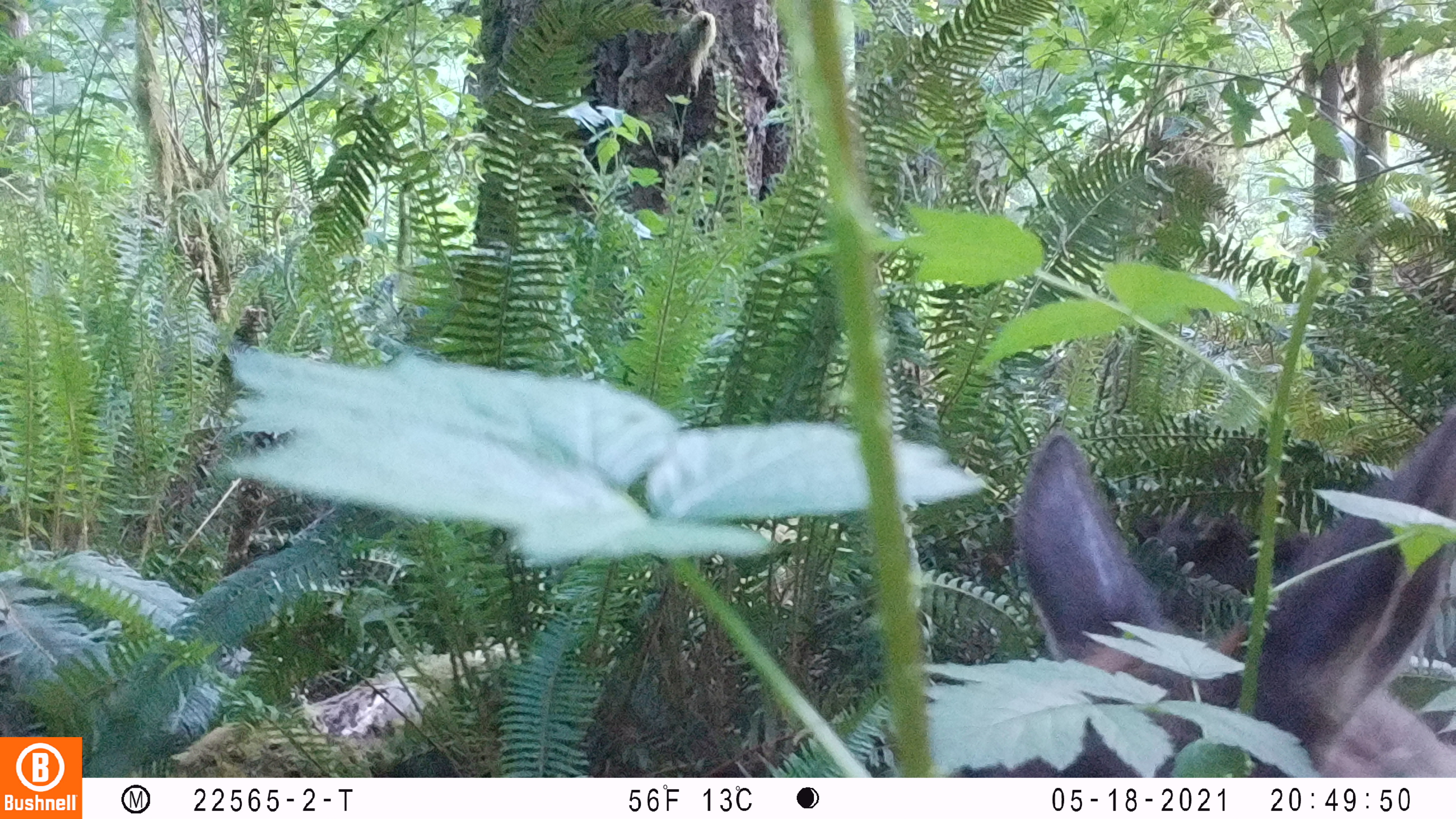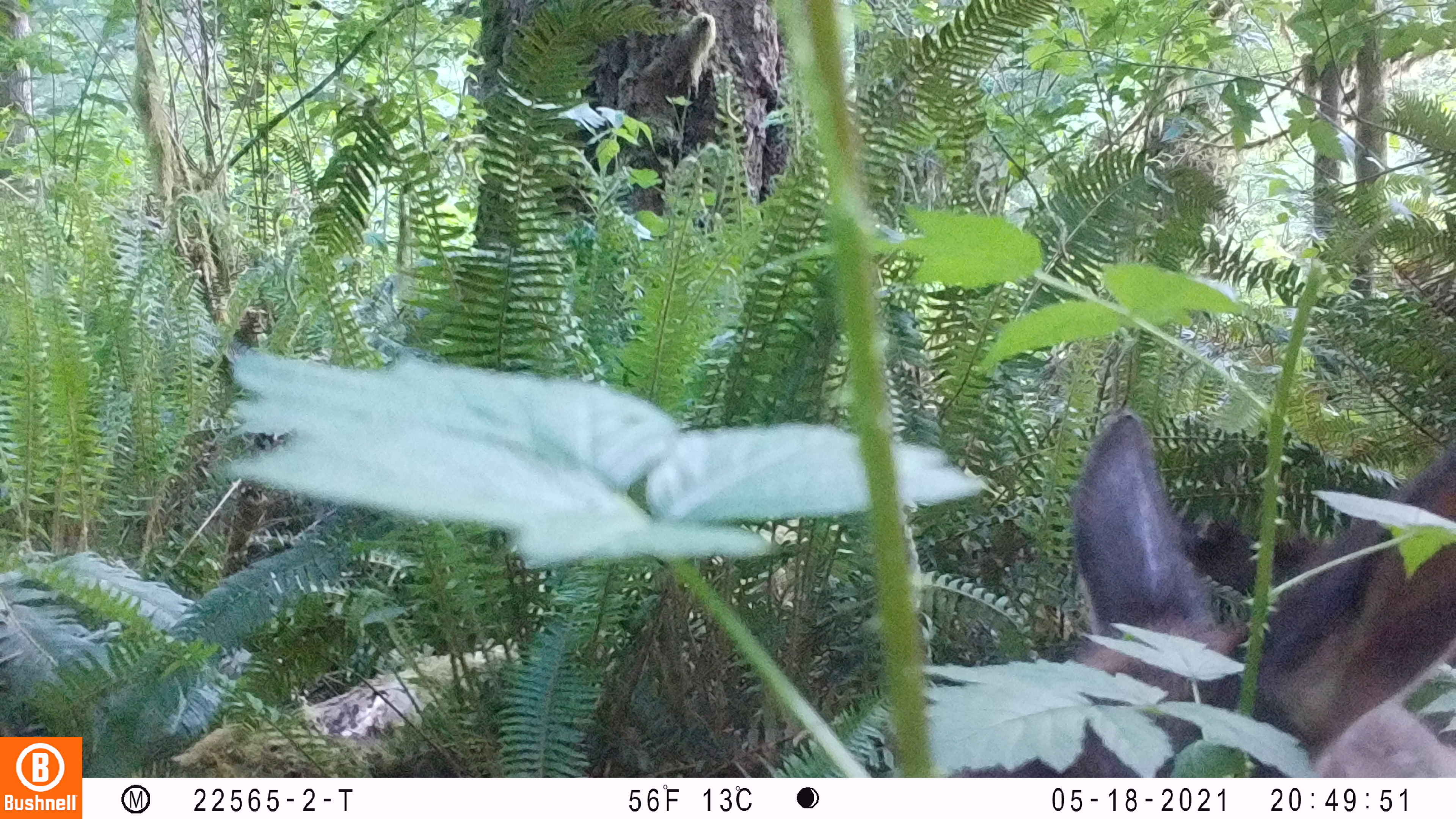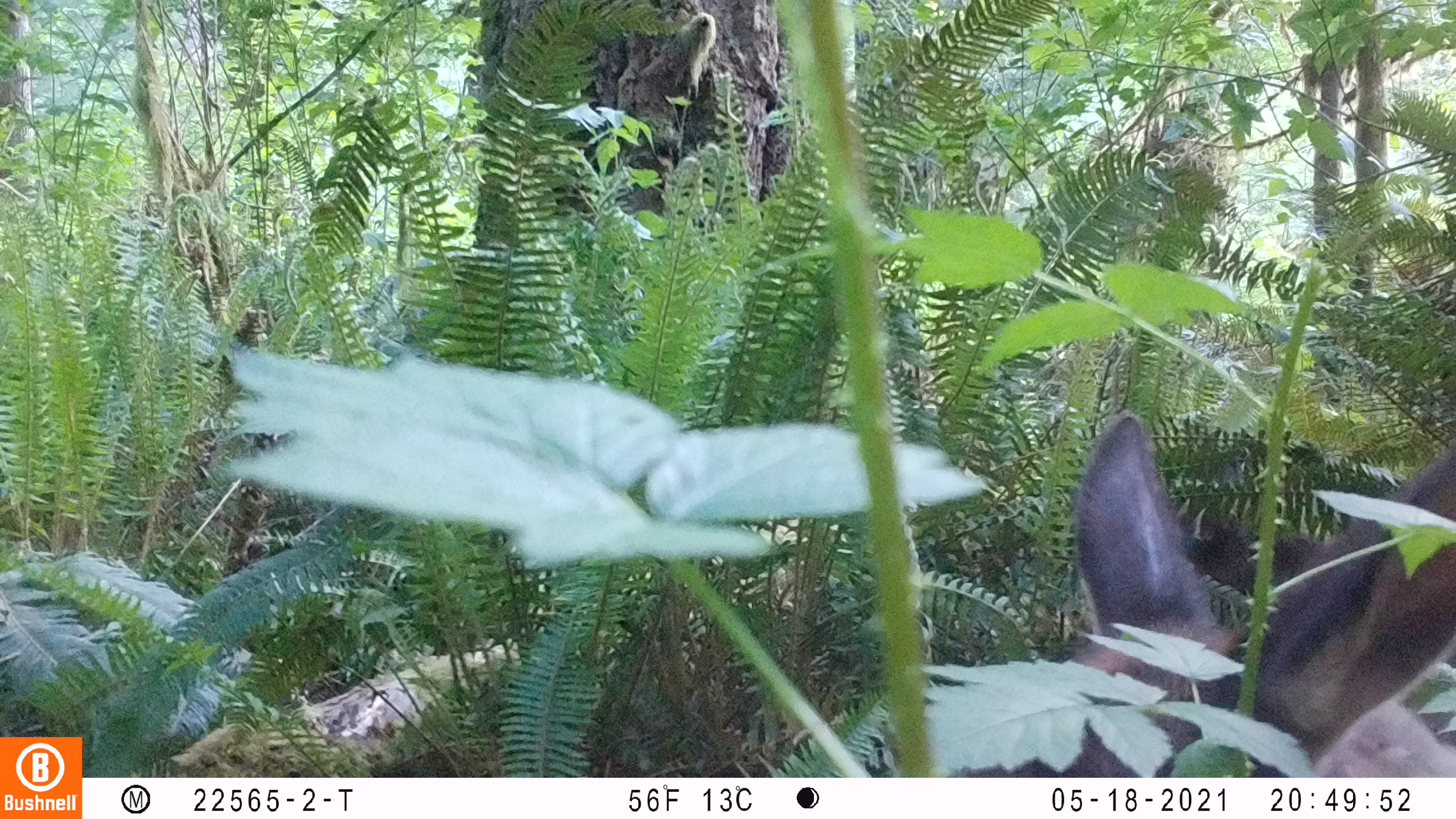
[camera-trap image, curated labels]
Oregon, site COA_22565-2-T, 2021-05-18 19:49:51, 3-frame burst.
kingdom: Animalia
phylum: Chordata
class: Mammalia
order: Artiodactyla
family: Cervidae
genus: Cervus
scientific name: Cervus canadensis roosevelti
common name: roosevelt elk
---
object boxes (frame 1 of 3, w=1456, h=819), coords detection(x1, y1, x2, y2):
roosevelt elk: detection(1016, 420, 1450, 681)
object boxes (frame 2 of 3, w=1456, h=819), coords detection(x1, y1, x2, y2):
roosevelt elk: detection(1053, 405, 1450, 736)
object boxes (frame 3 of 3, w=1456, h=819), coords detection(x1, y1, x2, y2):
roosevelt elk: detection(1059, 395, 1449, 762)